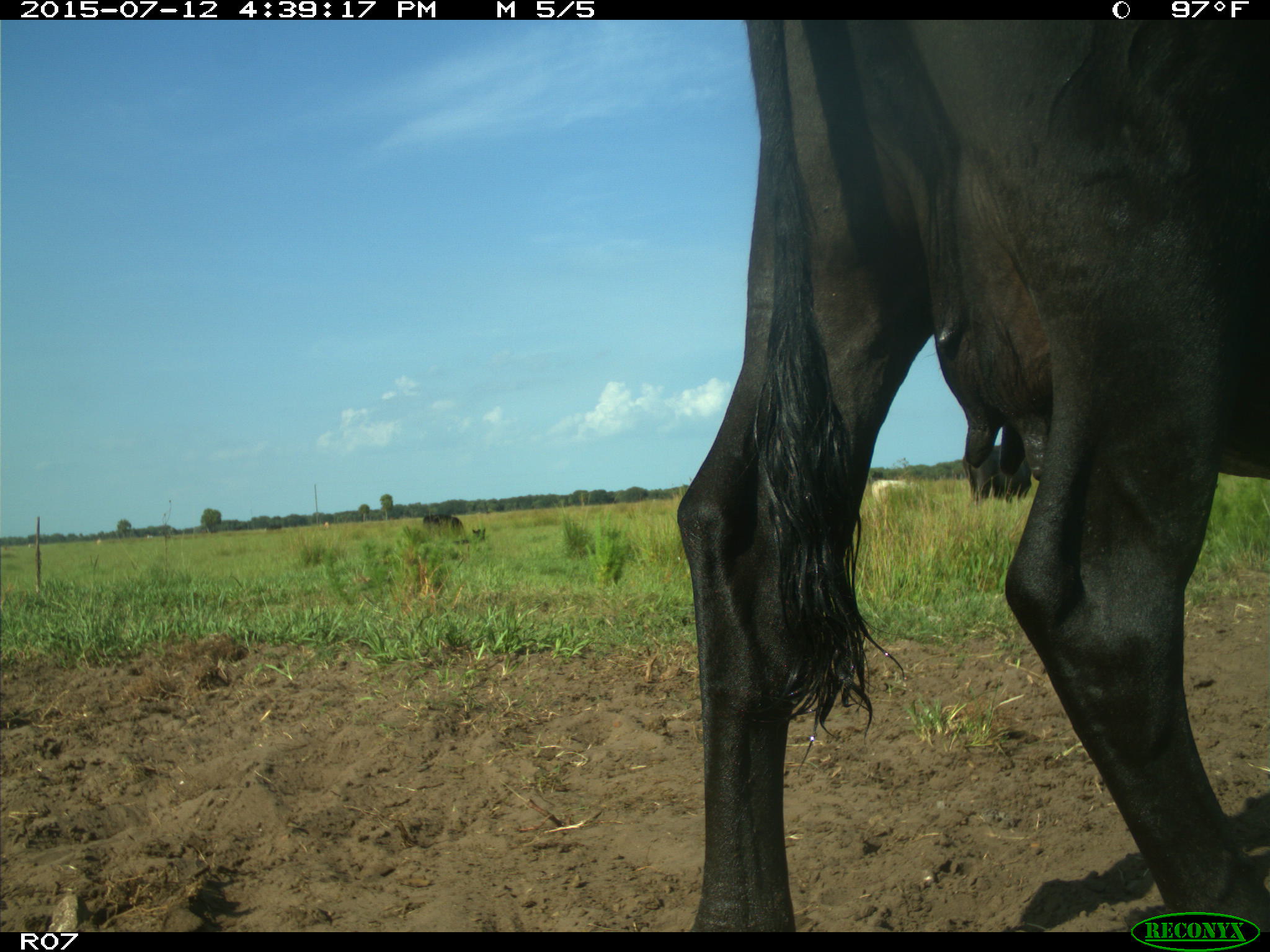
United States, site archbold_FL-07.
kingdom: Animalia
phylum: Chordata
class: Mammalia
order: Artiodactyla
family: Bovidae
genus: Bos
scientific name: Bos taurus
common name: domestic cow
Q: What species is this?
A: Bos taurus (domestic cow).